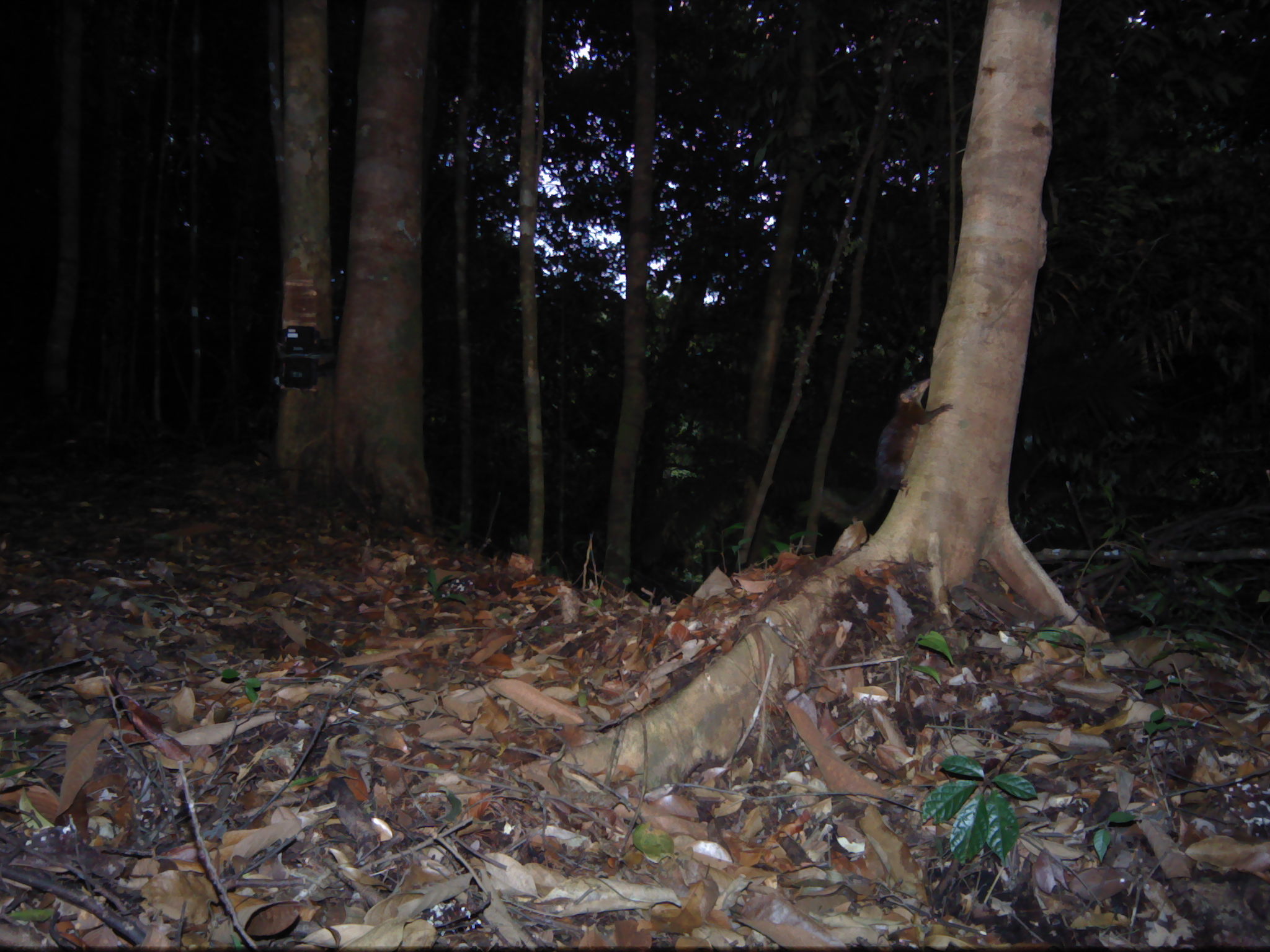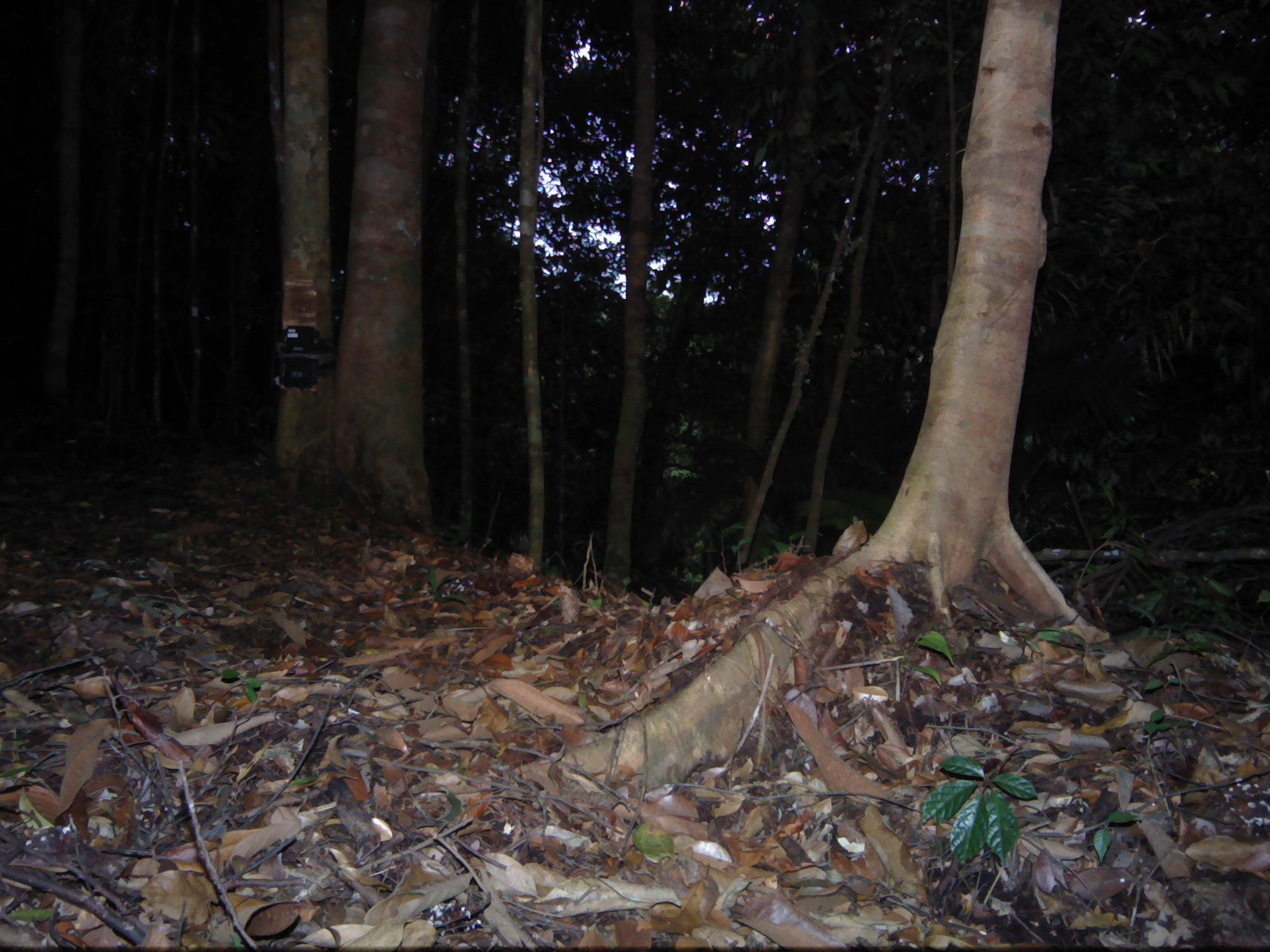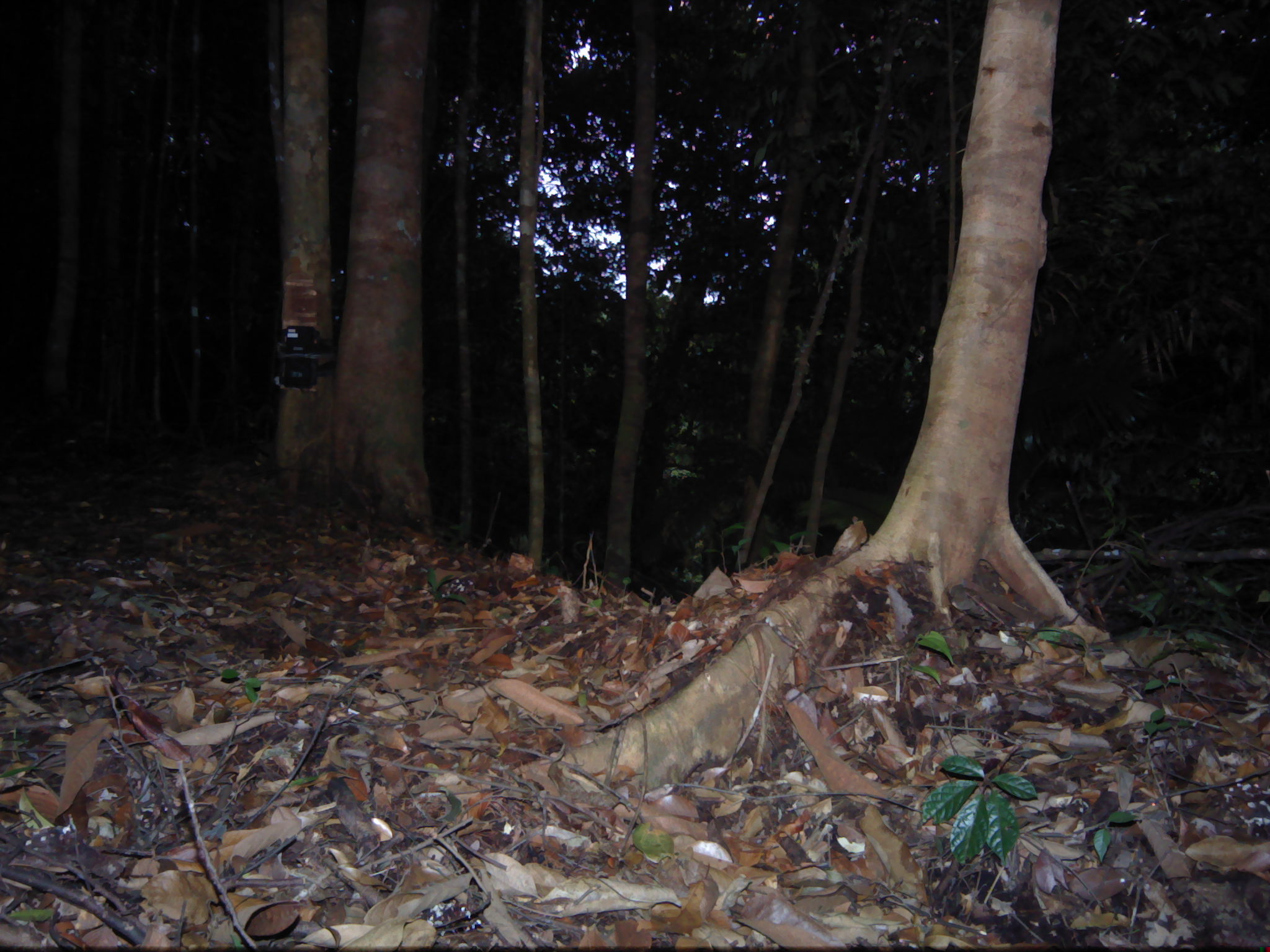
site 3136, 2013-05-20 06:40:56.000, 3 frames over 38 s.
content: unidentified animal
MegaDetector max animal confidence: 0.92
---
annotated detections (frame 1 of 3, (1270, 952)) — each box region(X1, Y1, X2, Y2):
unknown: region(795, 377, 954, 531)